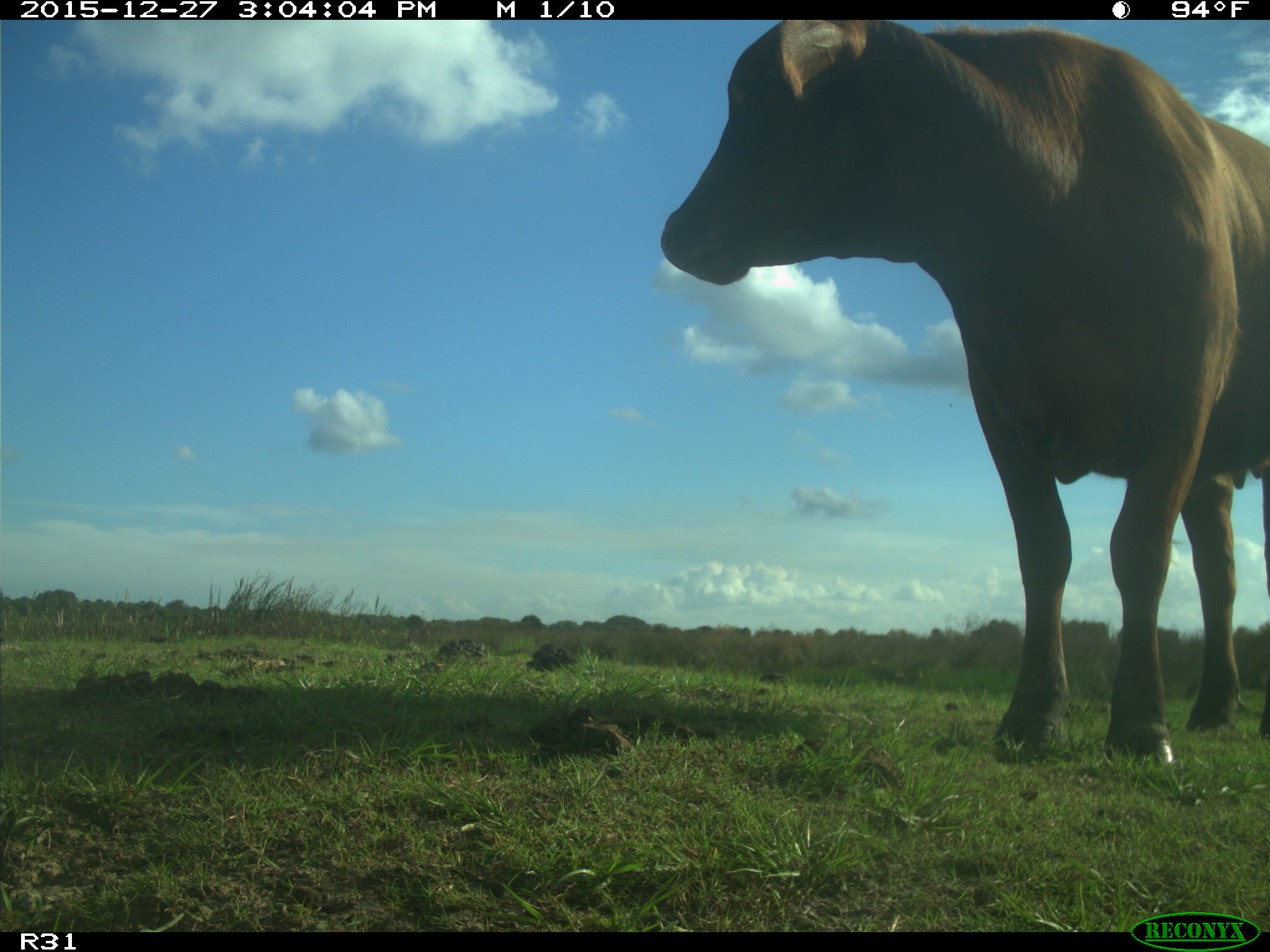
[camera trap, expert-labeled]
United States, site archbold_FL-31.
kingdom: Animalia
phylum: Chordata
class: Mammalia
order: Artiodactyla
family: Bovidae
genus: Bos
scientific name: Bos taurus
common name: domestic cow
Bos taurus (domestic cow).